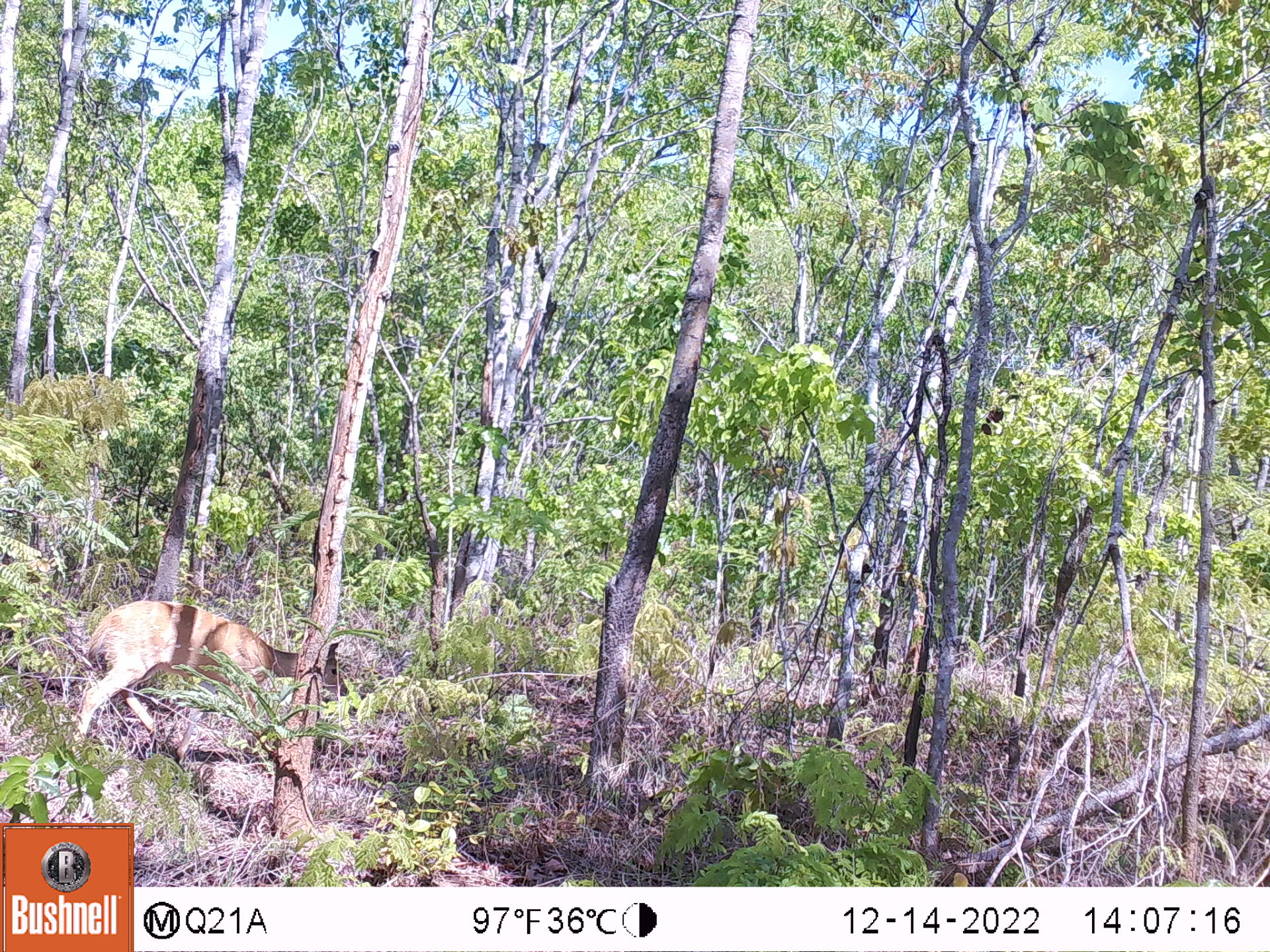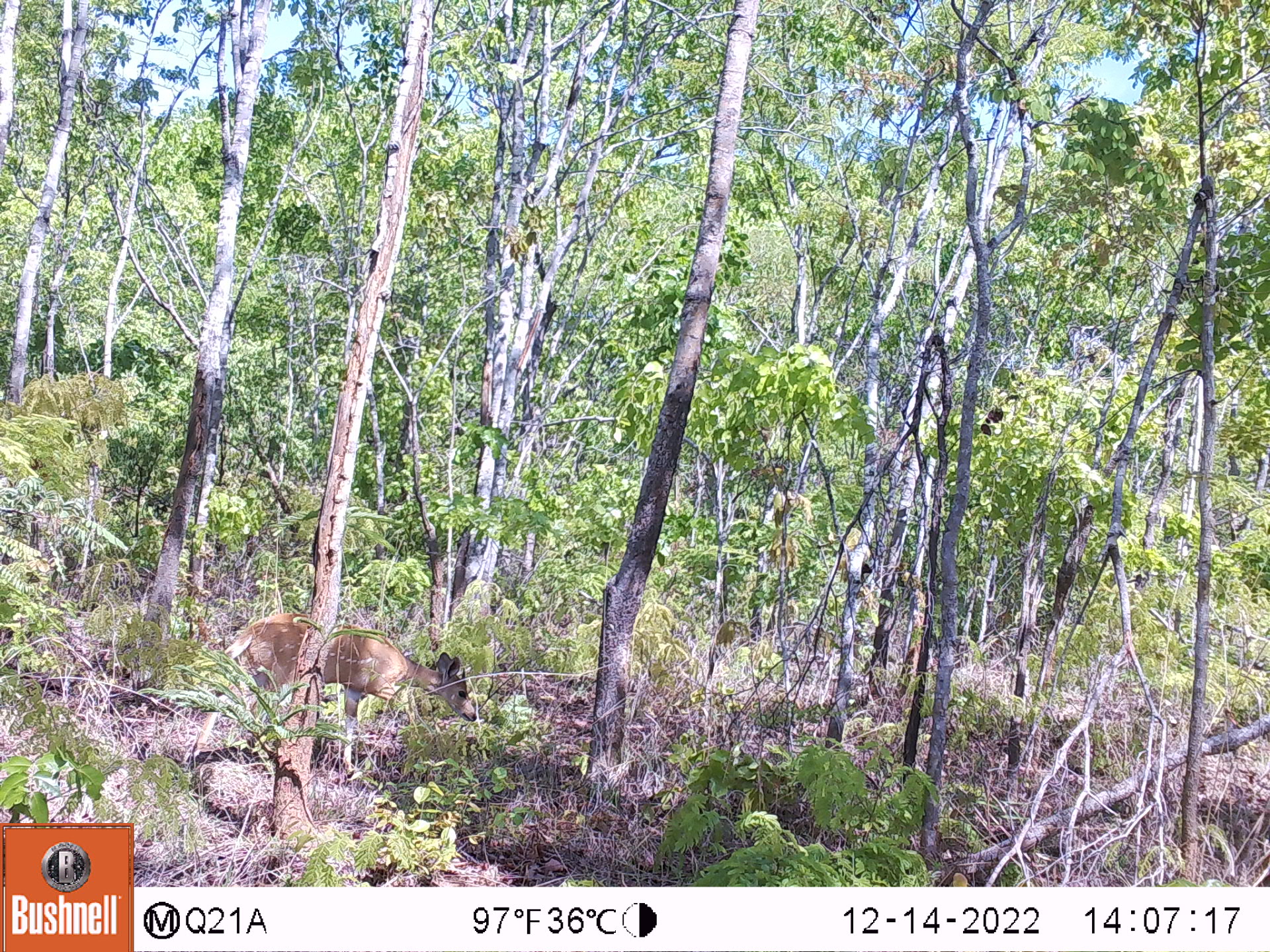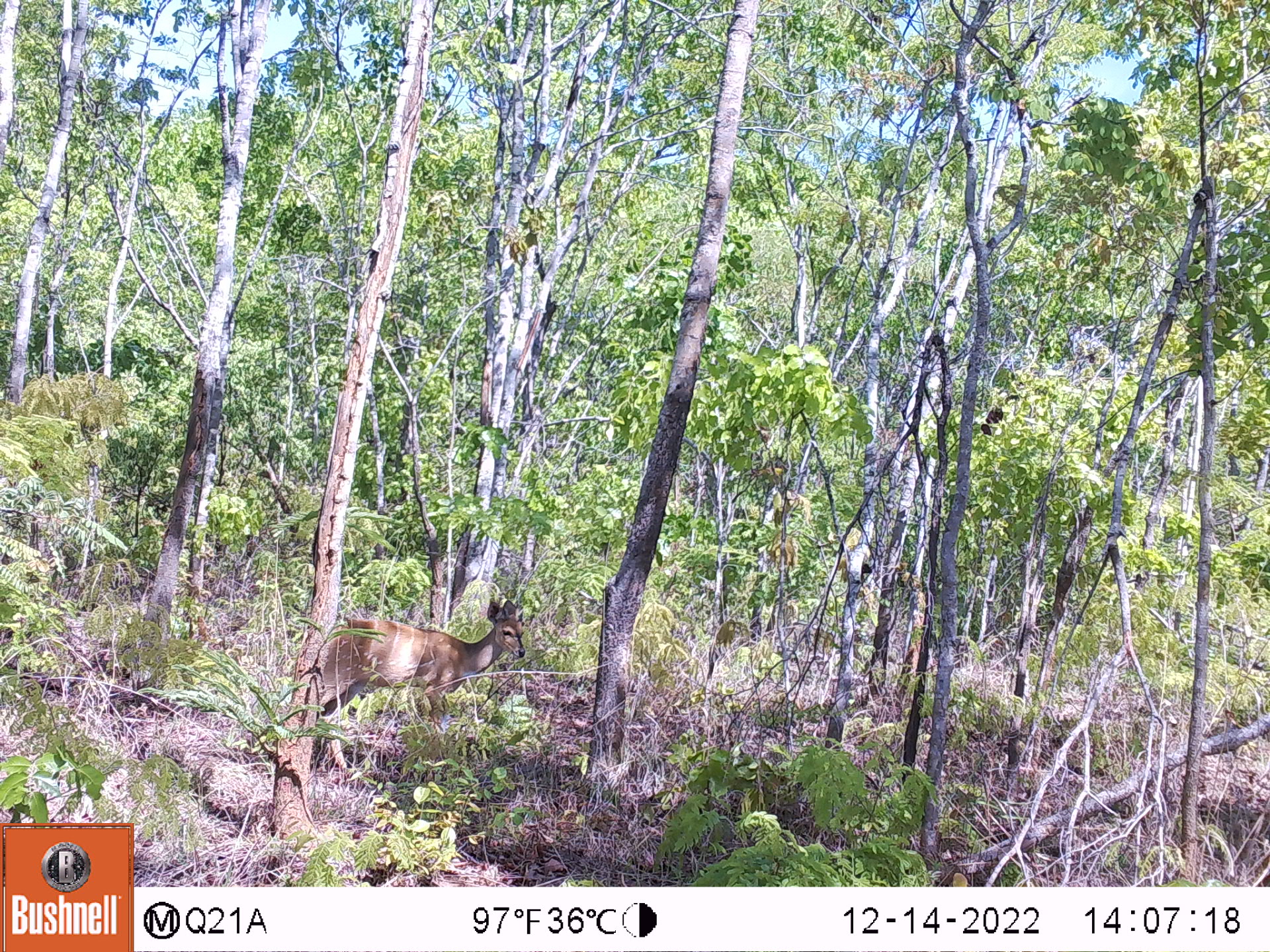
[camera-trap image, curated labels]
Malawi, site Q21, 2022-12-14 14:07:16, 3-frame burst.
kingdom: Animalia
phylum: Chordata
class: Mammalia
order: Artiodactyla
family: Bovidae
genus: Tragelaphus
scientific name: Tragelaphus sylvaticus sylvaticus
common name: cape bushbuck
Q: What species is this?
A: Cape bushbuck (Tragelaphus sylvaticus sylvaticus).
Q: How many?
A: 1.